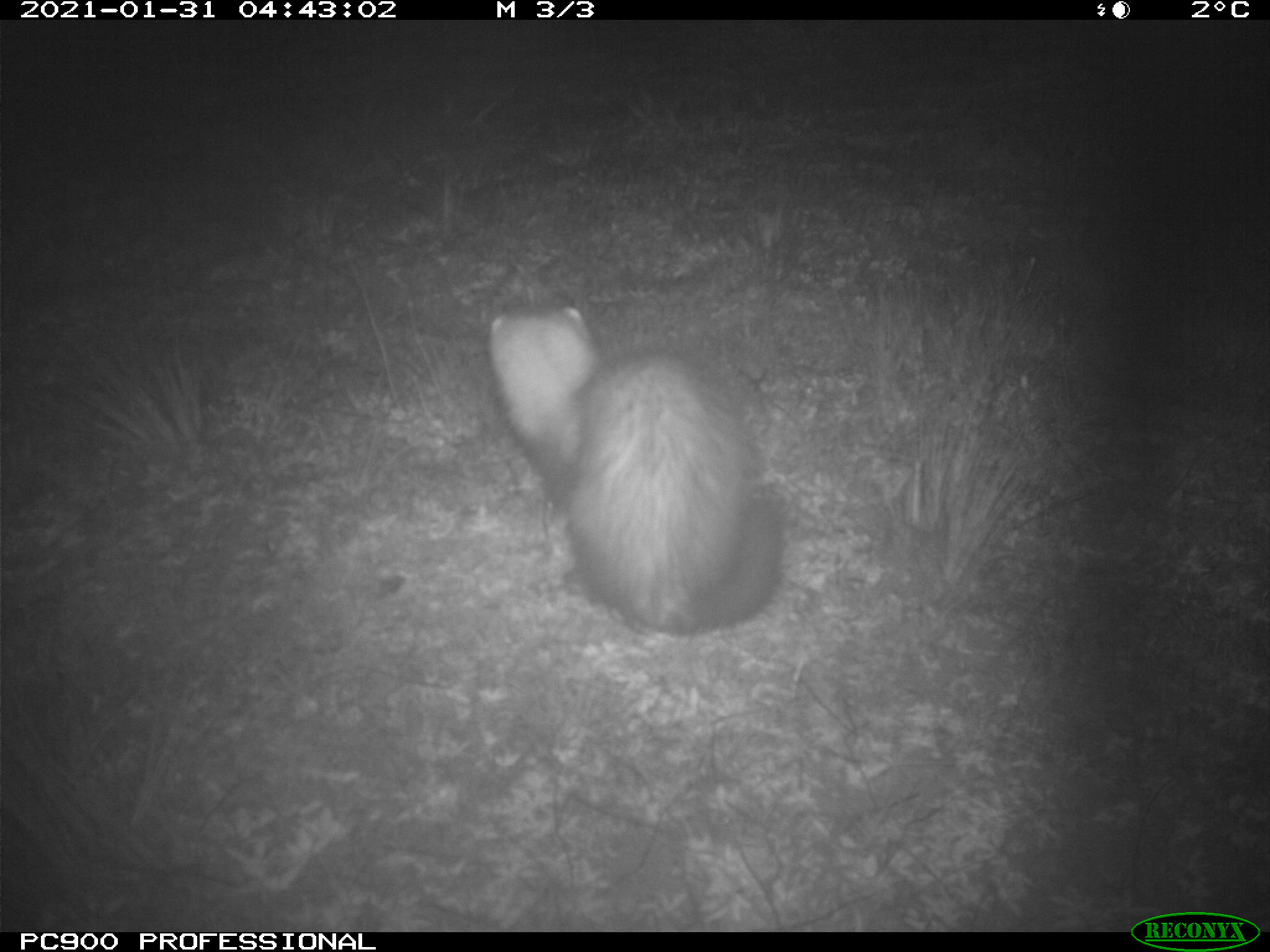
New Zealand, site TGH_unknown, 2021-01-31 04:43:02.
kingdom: Animalia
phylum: Chordata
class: Mammalia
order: Carnivora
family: Mustelidae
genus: Mustela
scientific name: Mustela furo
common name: ferret